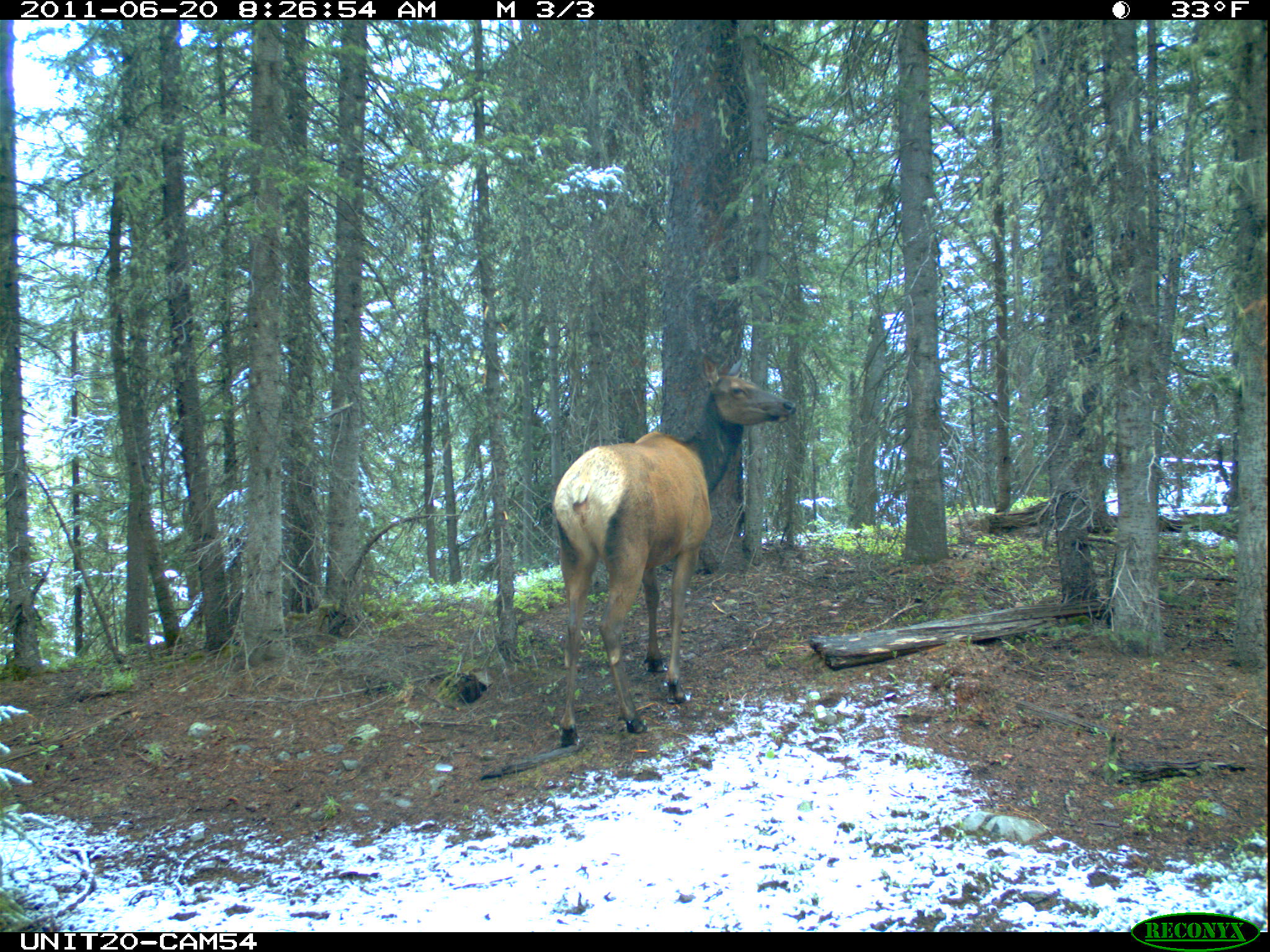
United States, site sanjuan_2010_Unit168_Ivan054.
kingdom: Animalia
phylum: Chordata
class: Mammalia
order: Artiodactyla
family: Cervidae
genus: Cervus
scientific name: Cervus elaphus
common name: red deer